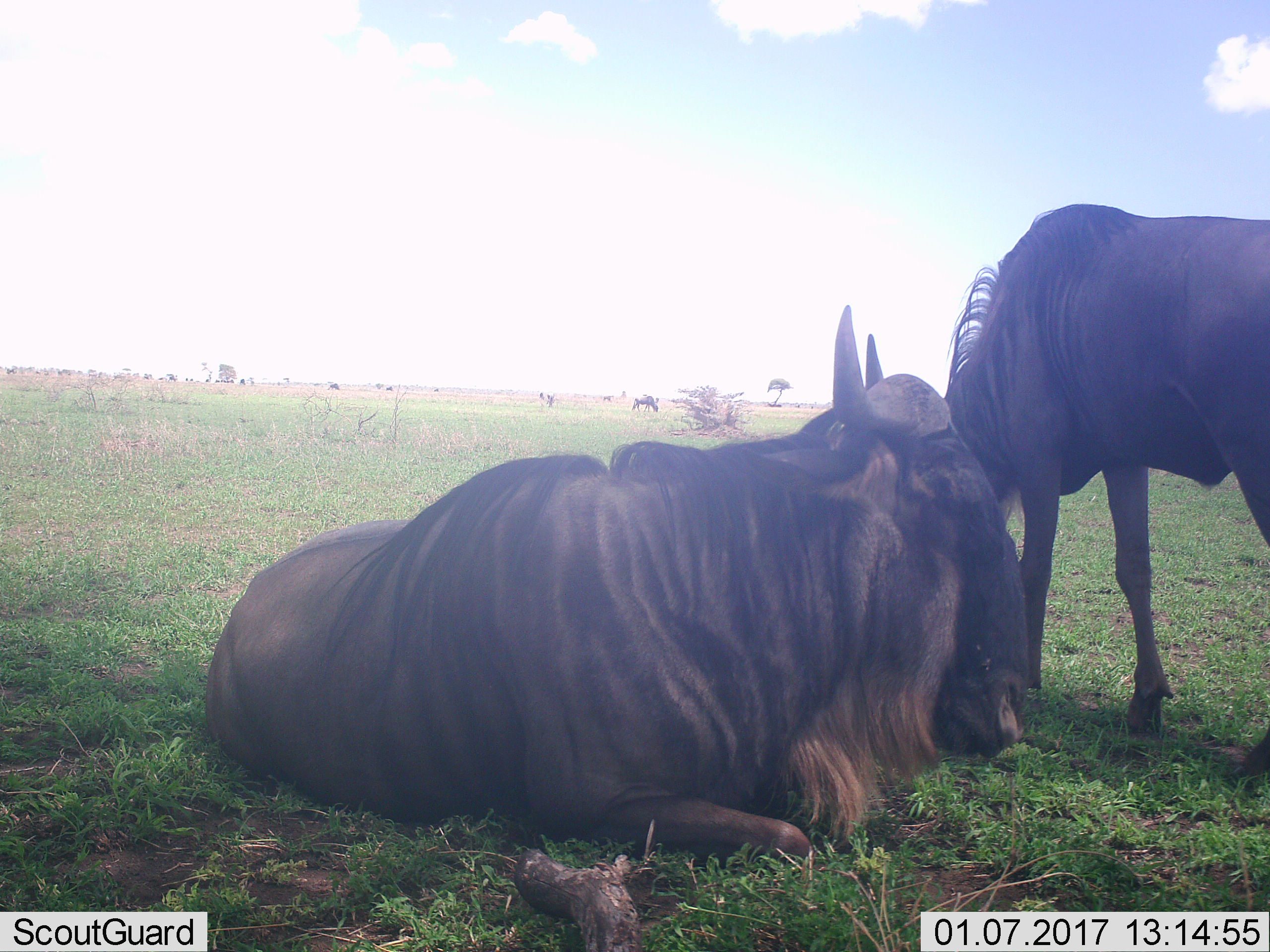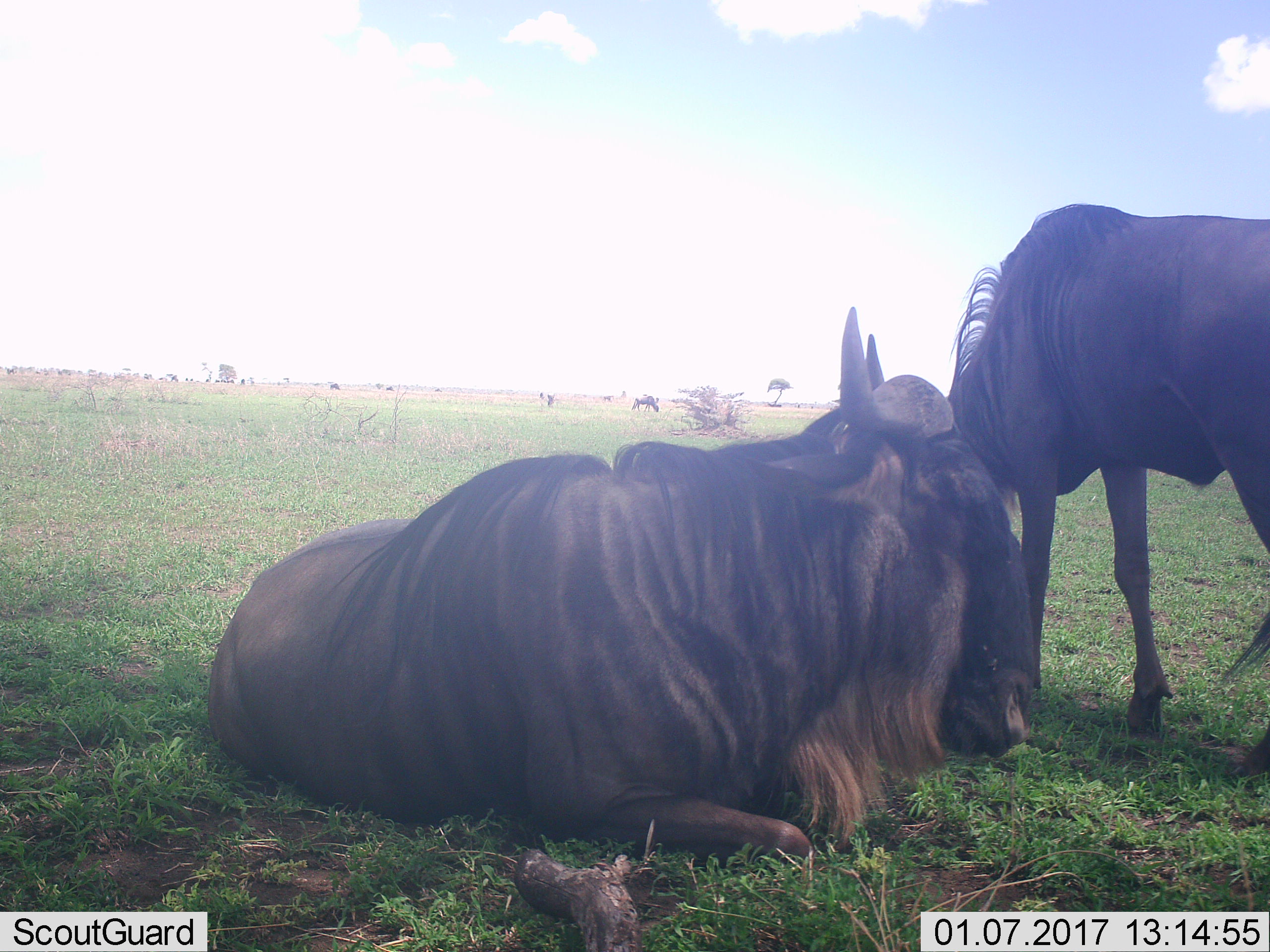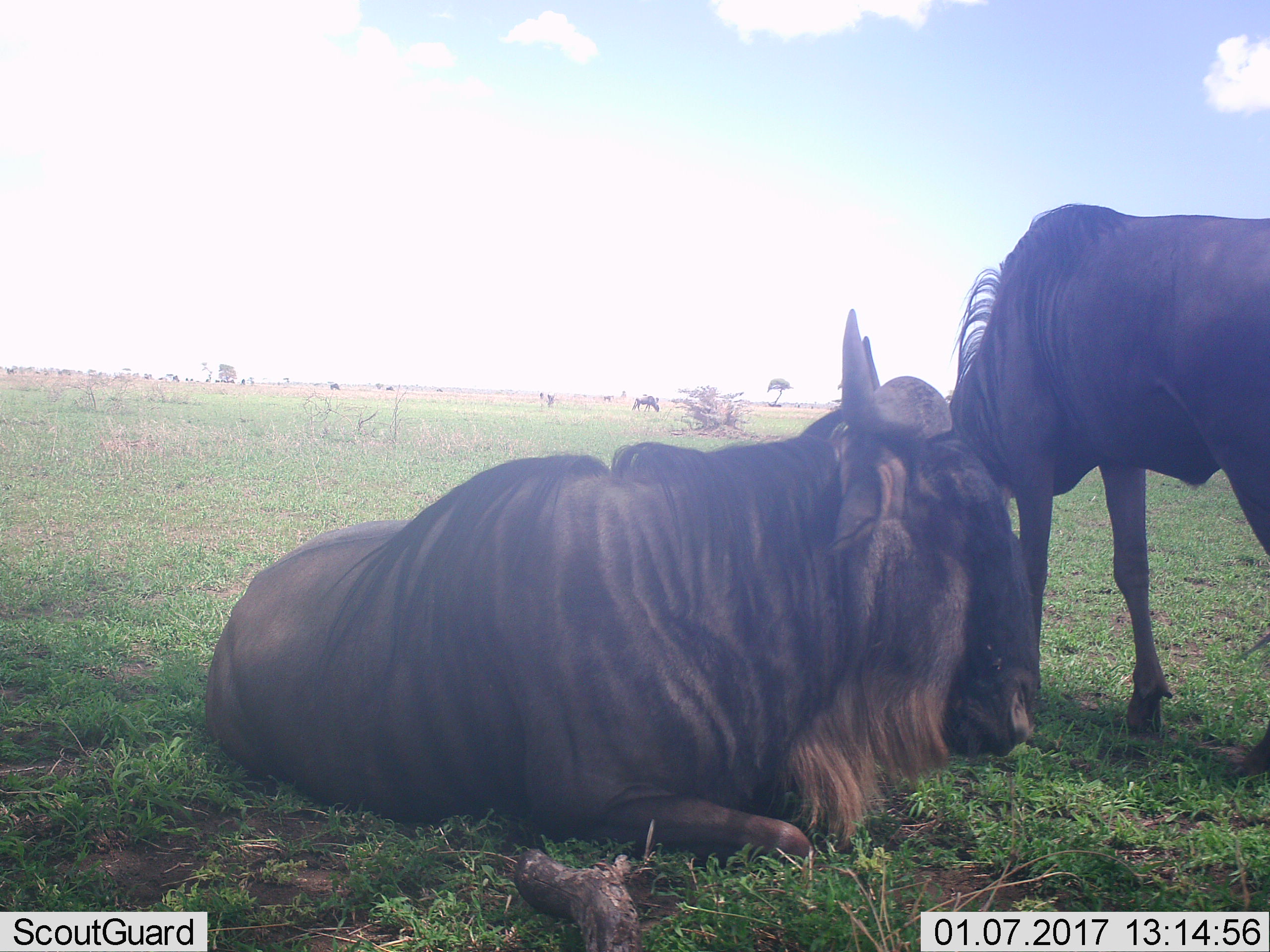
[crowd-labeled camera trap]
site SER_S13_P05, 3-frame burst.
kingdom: Animalia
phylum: Chordata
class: Mammalia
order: Artiodactyla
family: Bovidae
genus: Connochaetes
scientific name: Connochaetes taurinus taurinus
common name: blue wildebeest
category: wildebeestblue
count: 3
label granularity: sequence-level